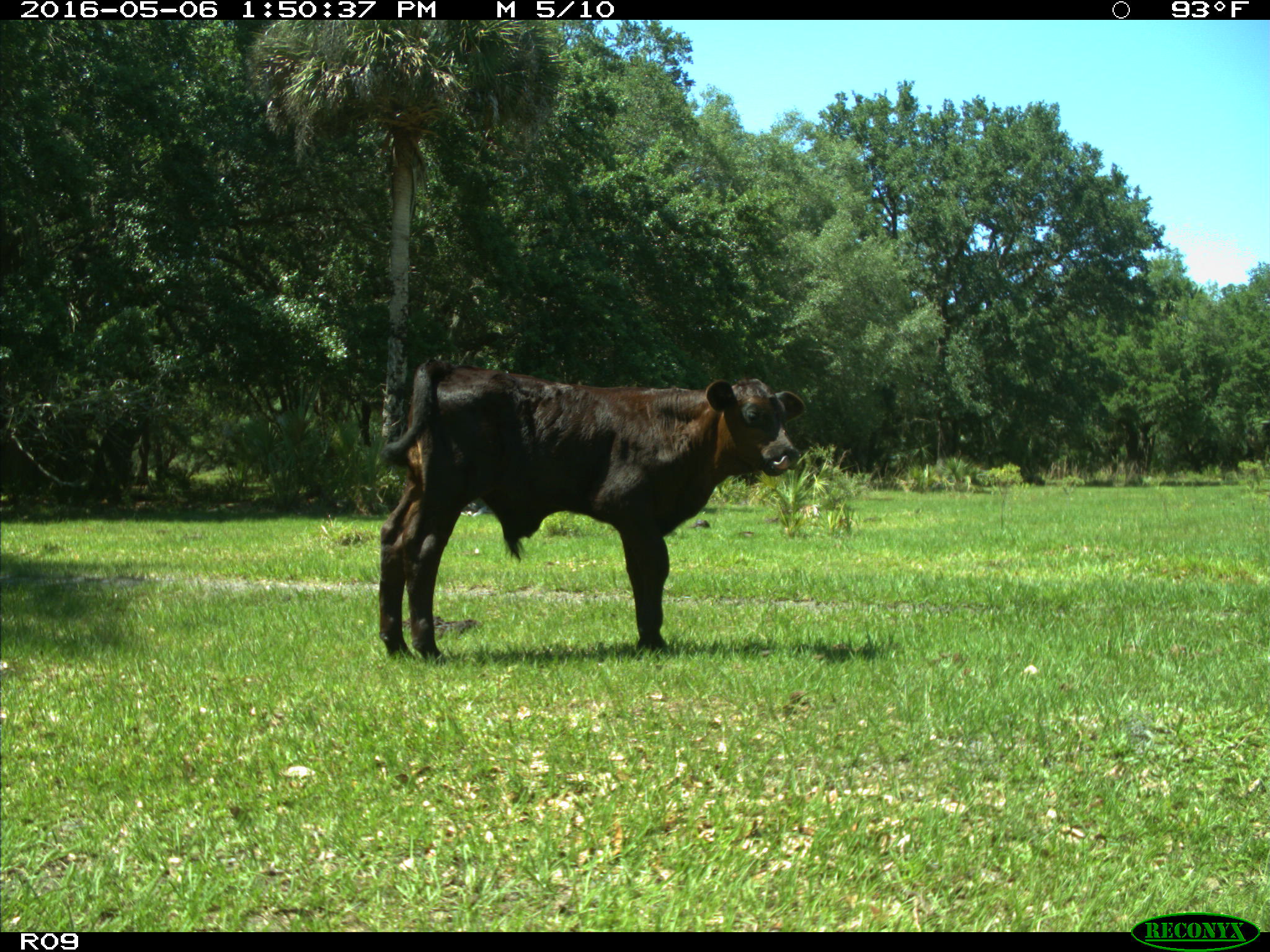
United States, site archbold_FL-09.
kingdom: Animalia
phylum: Chordata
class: Mammalia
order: Artiodactyla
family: Bovidae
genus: Bos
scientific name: Bos taurus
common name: domestic cow